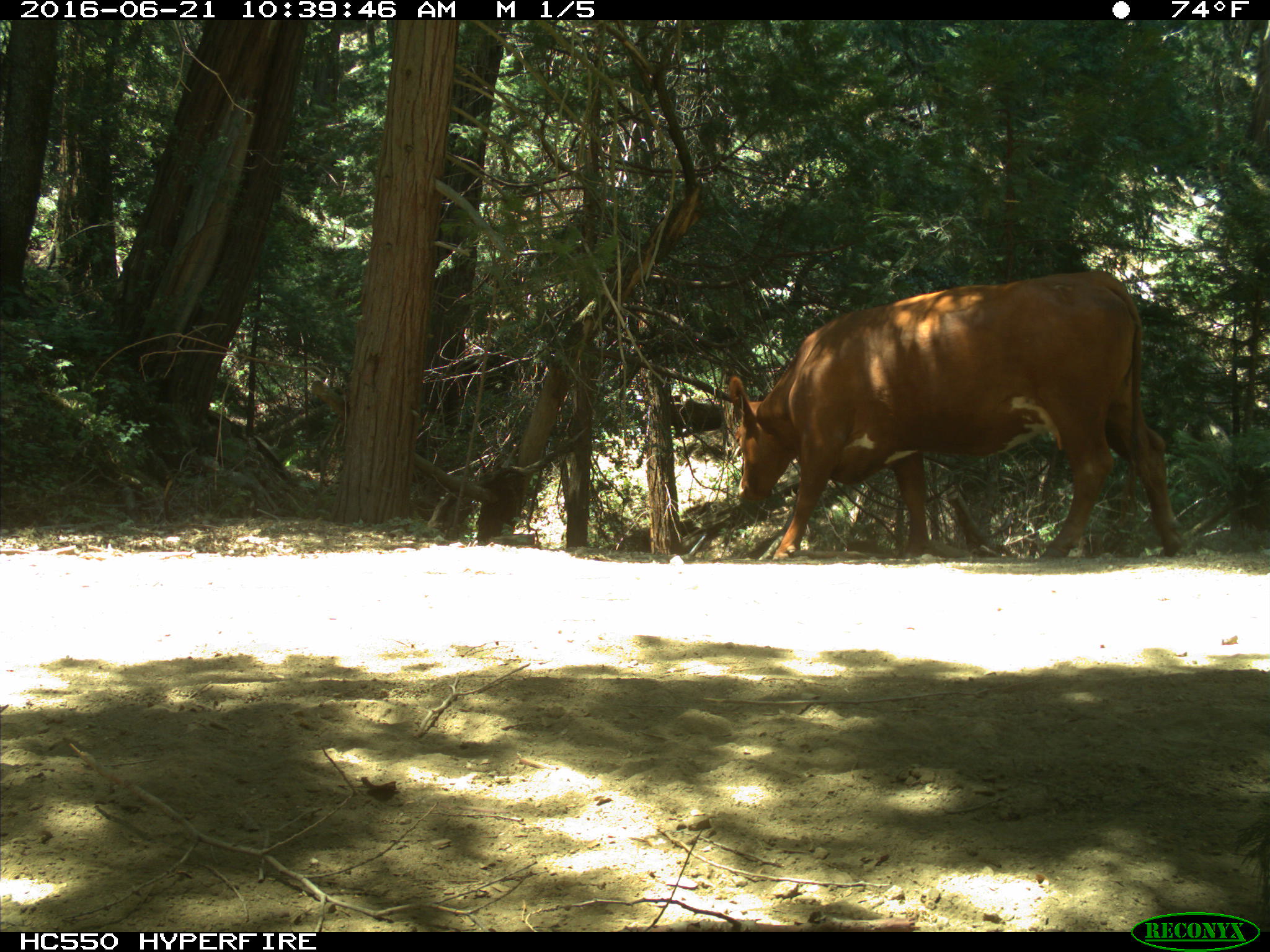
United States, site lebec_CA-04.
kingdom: Animalia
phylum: Chordata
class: Mammalia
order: Artiodactyla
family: Bovidae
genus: Bos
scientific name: Bos taurus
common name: domestic cow